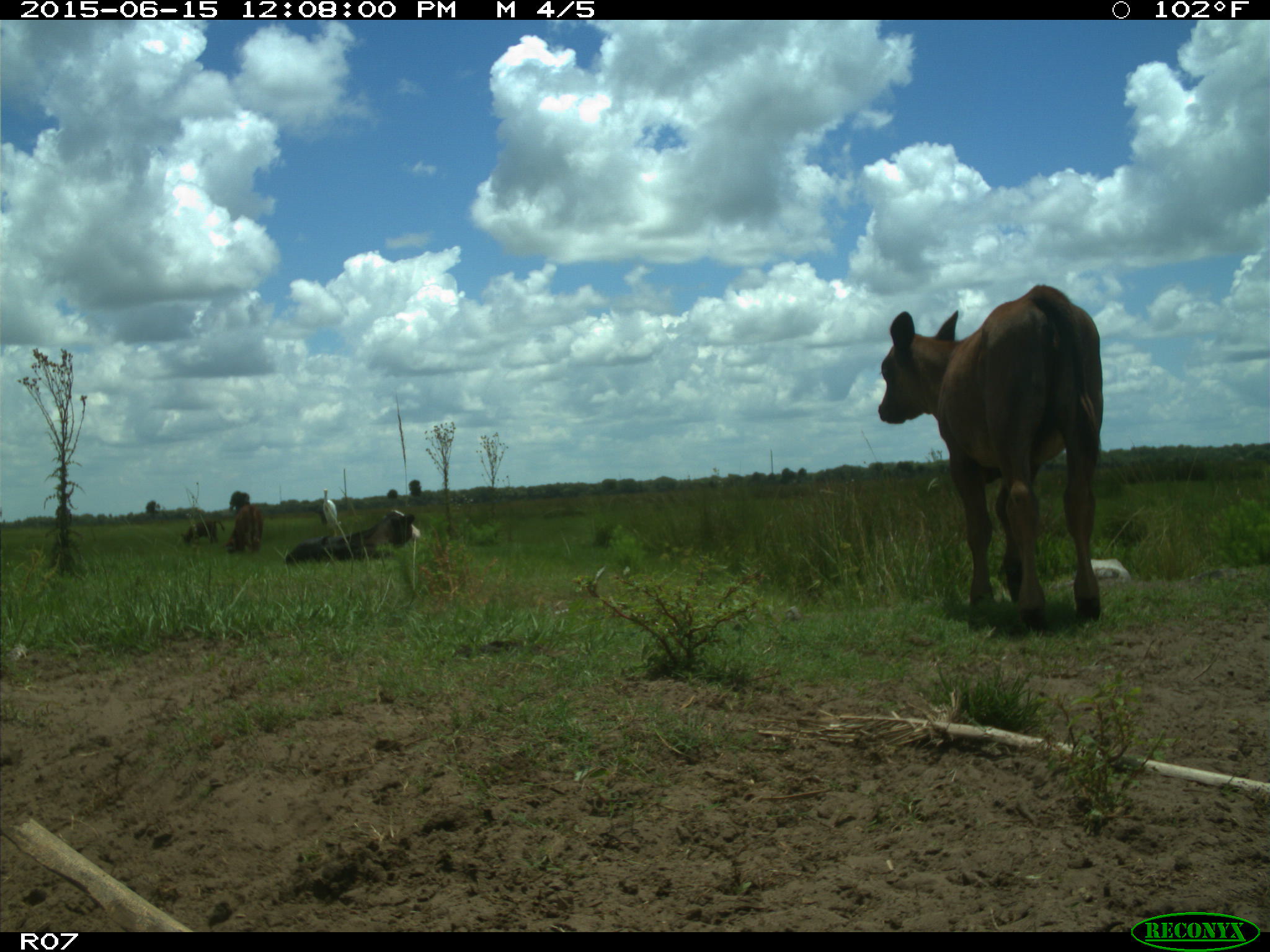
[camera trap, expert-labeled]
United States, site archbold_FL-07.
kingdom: Animalia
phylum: Chordata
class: Mammalia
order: Artiodactyla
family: Bovidae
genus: Bos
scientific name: Bos taurus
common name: domestic cow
Bos taurus (domestic cow).